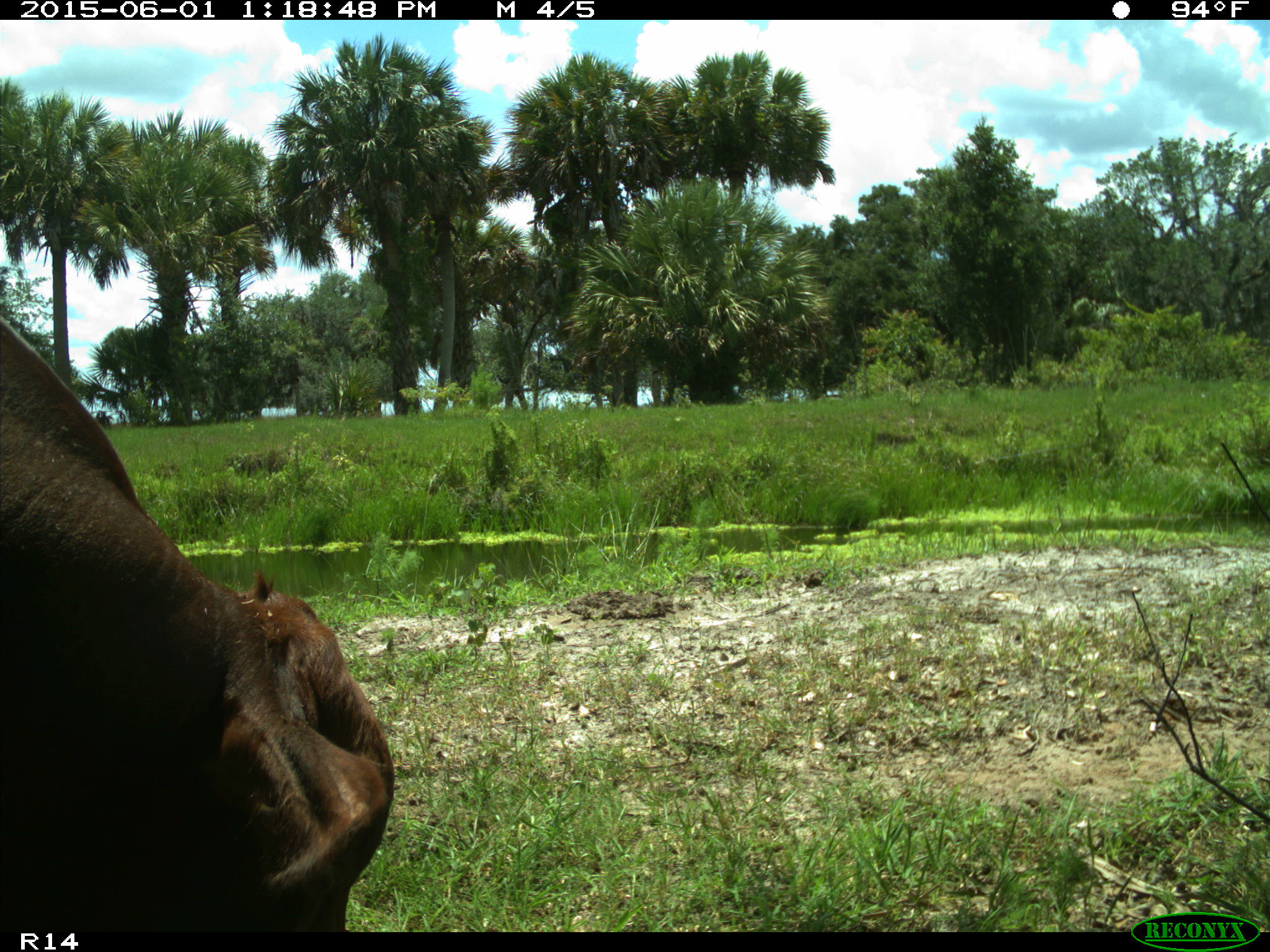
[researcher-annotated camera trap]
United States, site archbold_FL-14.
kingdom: Animalia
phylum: Chordata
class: Mammalia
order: Artiodactyla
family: Bovidae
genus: Bos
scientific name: Bos taurus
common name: domestic cow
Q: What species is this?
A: Bos taurus (domestic cow).